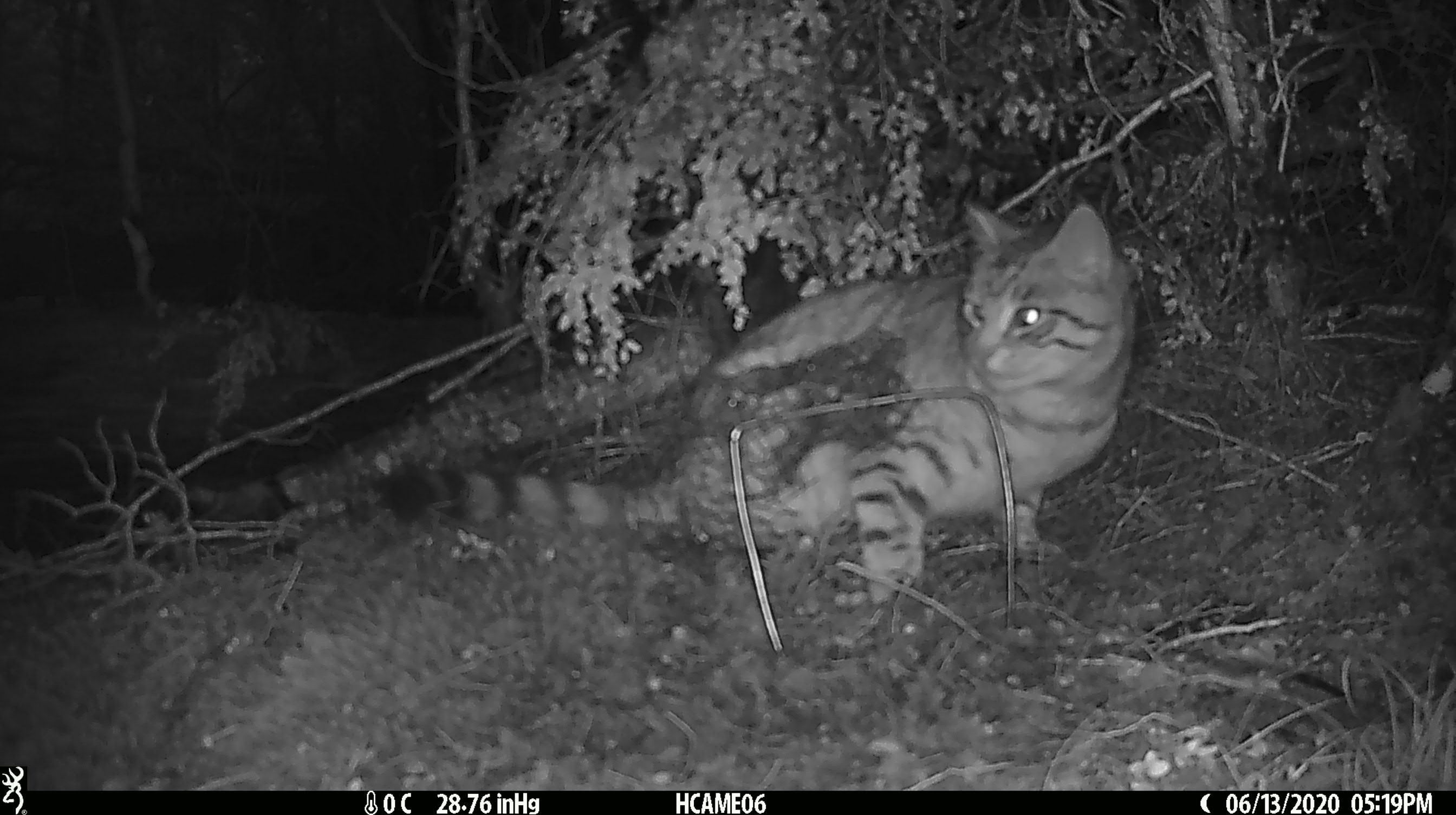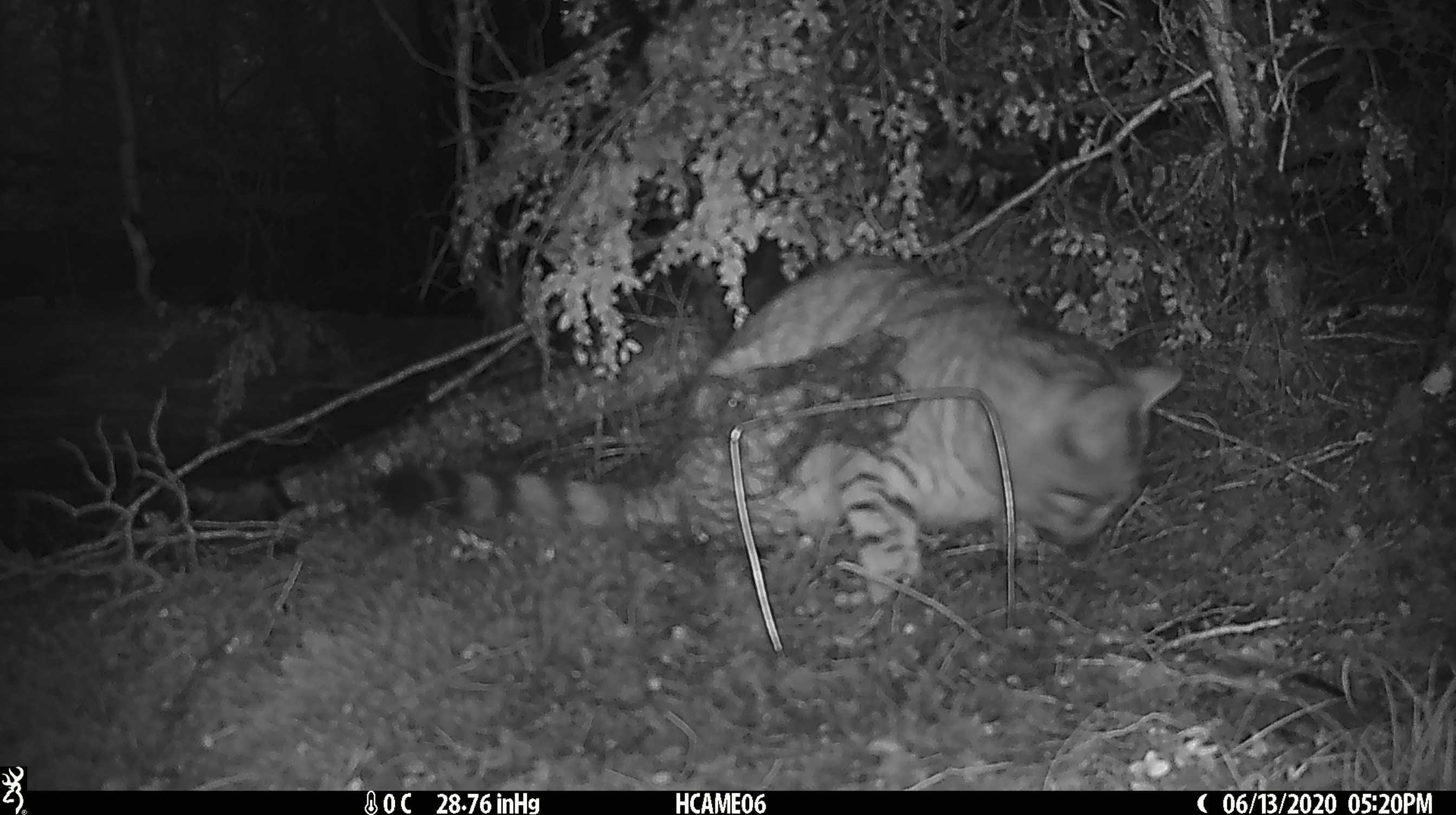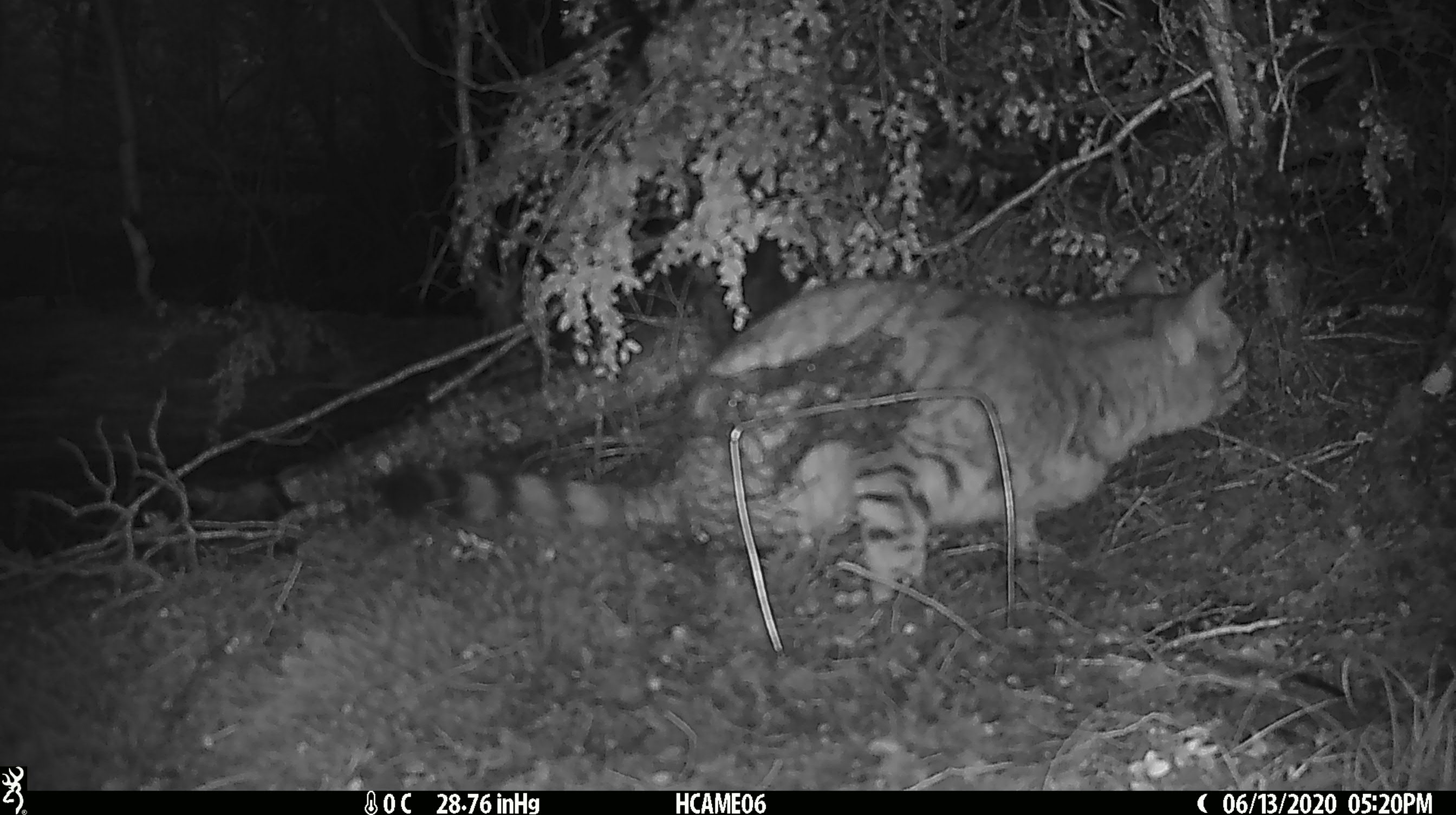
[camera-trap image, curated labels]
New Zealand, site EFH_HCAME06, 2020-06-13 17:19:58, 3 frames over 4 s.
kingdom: Animalia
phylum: Chordata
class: Mammalia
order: Carnivora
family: Felidae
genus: Felis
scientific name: Felis catus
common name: domestic cat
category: cat